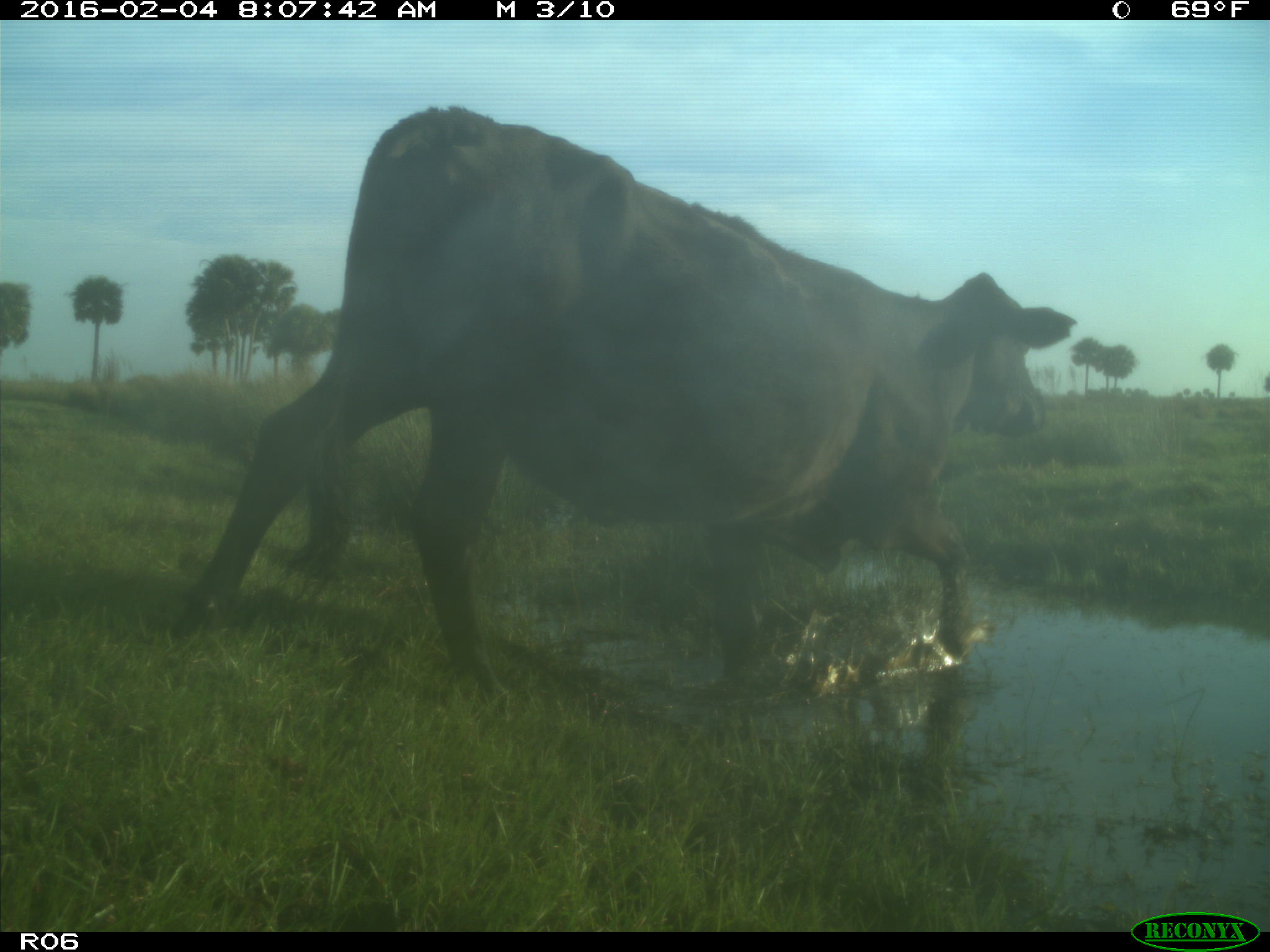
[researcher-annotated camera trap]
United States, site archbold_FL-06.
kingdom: Animalia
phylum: Chordata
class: Mammalia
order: Artiodactyla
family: Bovidae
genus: Bos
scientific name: Bos taurus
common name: domestic cow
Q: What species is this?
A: Bos taurus (domestic cow).